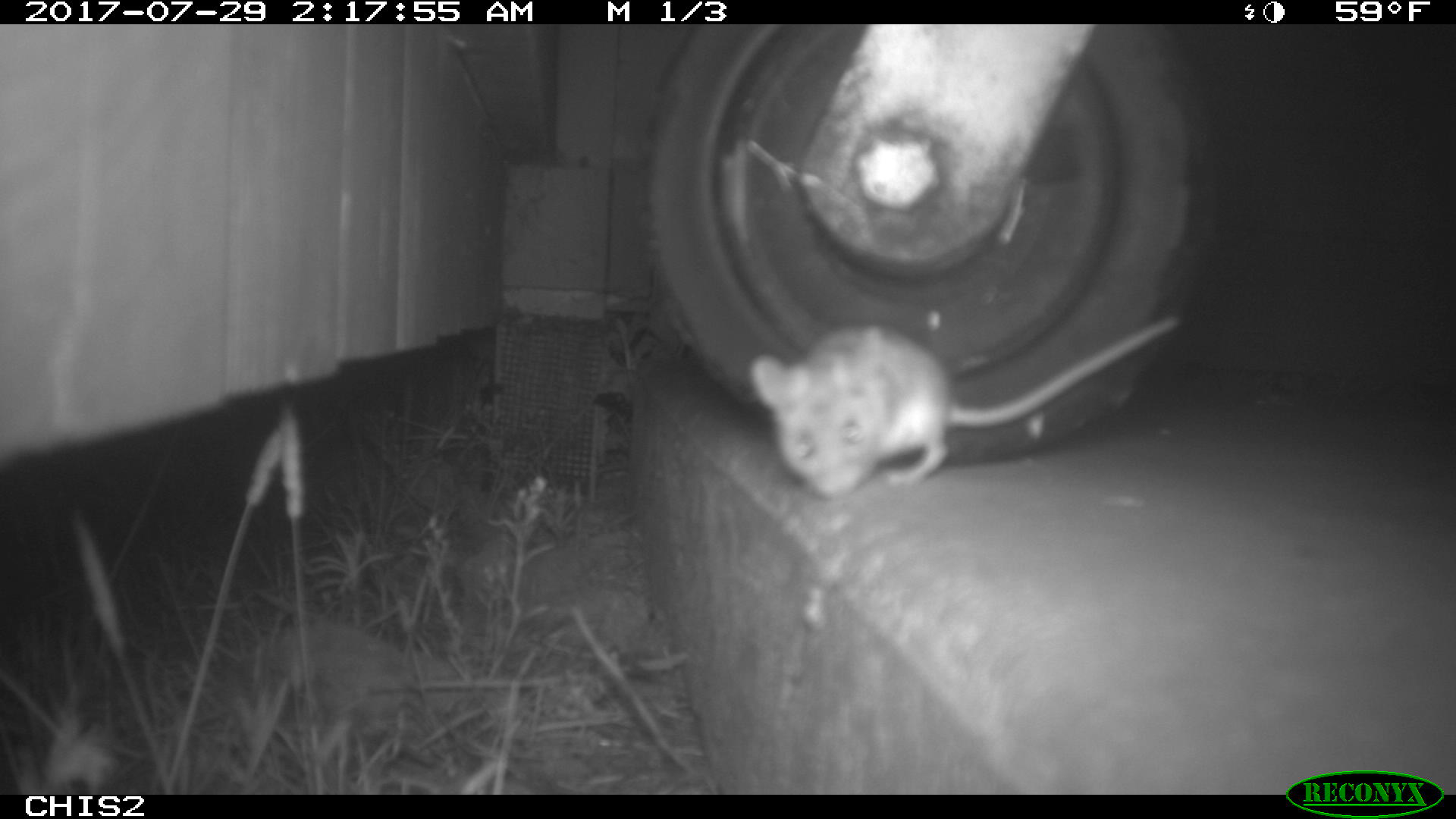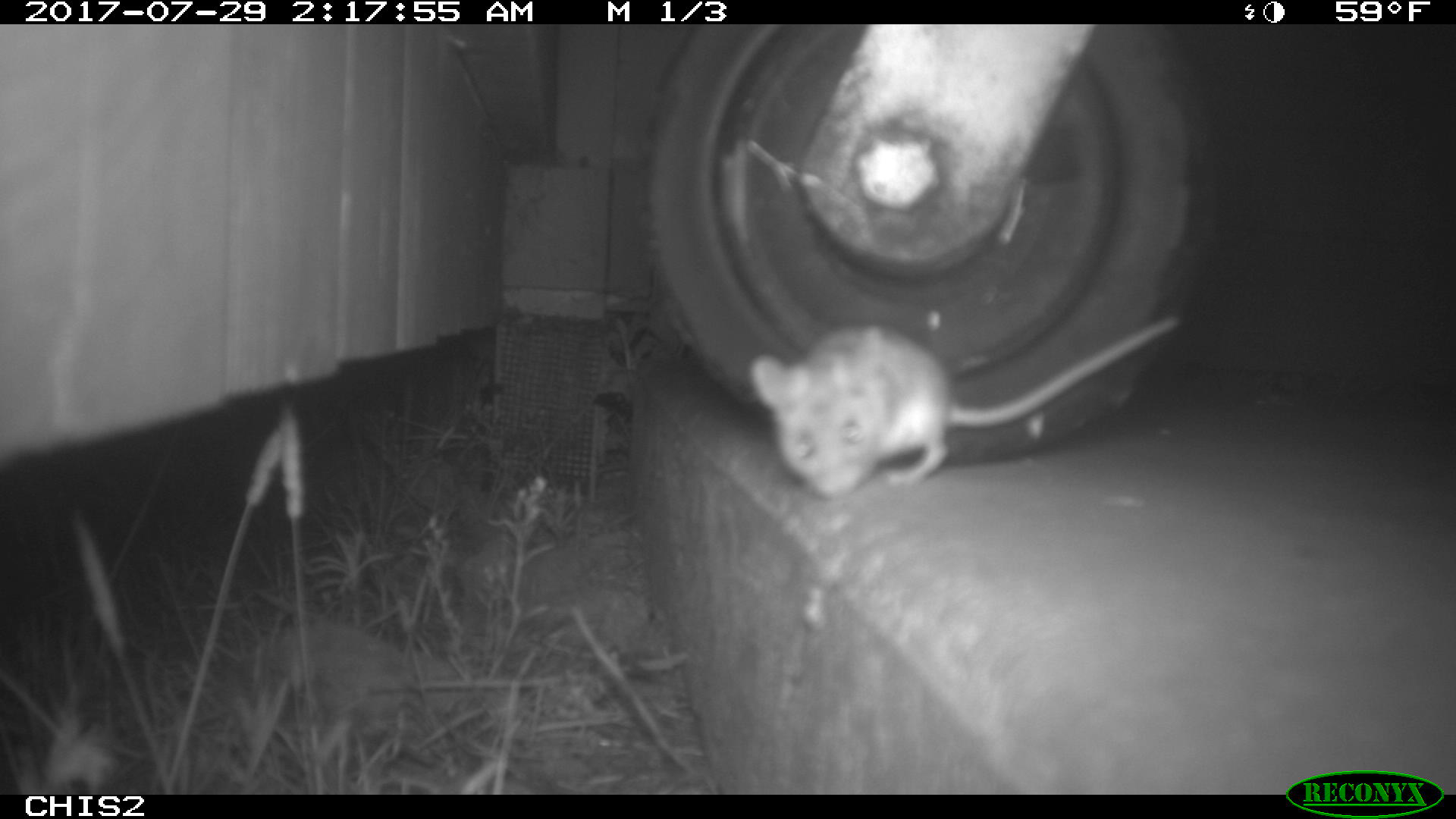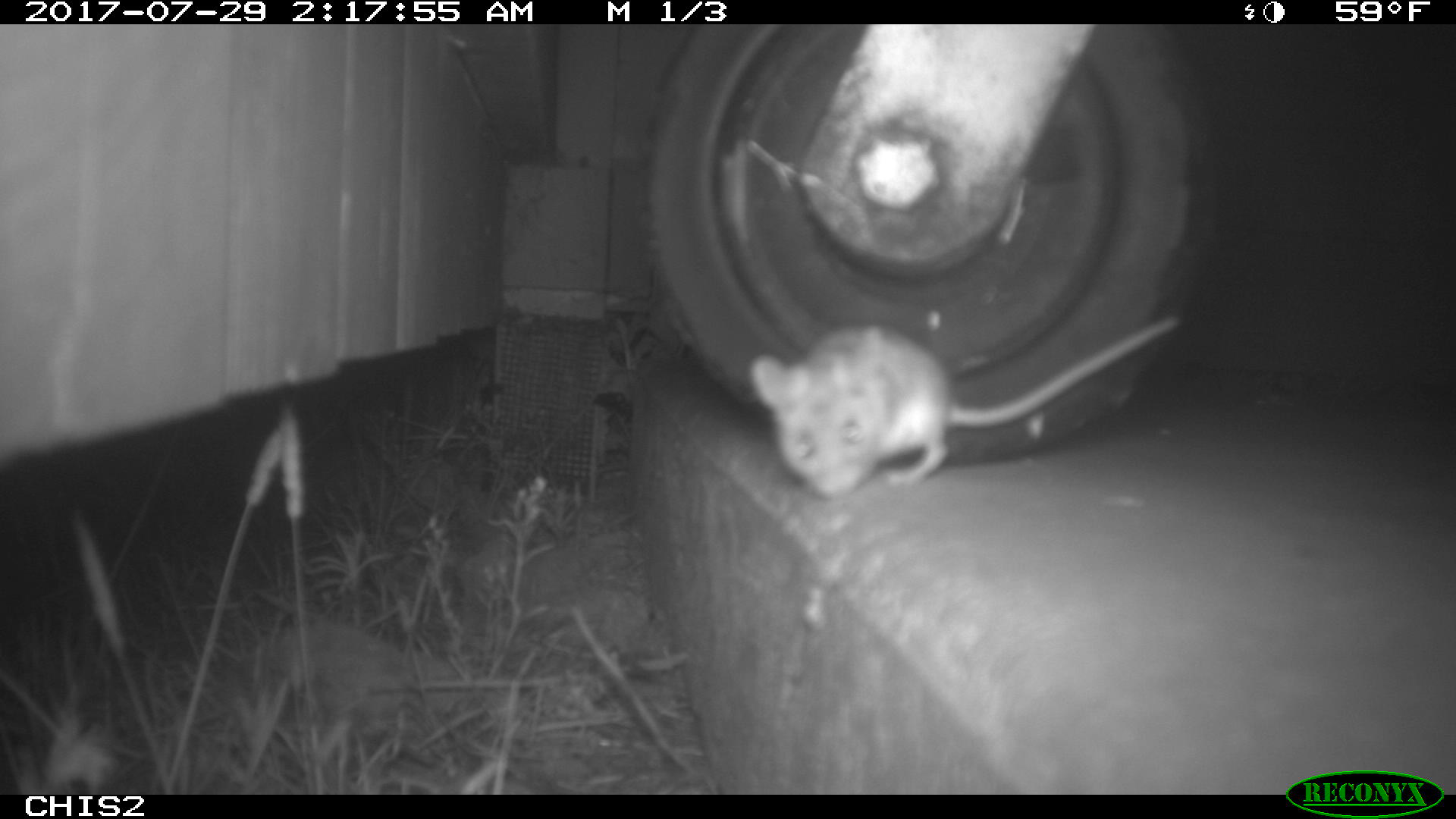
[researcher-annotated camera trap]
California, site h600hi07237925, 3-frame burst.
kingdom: Animalia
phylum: Chordata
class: Mammalia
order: Rodentia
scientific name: Rodentia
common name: rodent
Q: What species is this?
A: Rodent (Rodentia).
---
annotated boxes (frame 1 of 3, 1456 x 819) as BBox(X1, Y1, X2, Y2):
rodent: BBox(748, 312, 1180, 498)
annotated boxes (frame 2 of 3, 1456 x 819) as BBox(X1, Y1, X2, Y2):
rodent: BBox(748, 312, 1181, 498)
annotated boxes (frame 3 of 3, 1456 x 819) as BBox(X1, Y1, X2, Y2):
rodent: BBox(747, 315, 1181, 501)